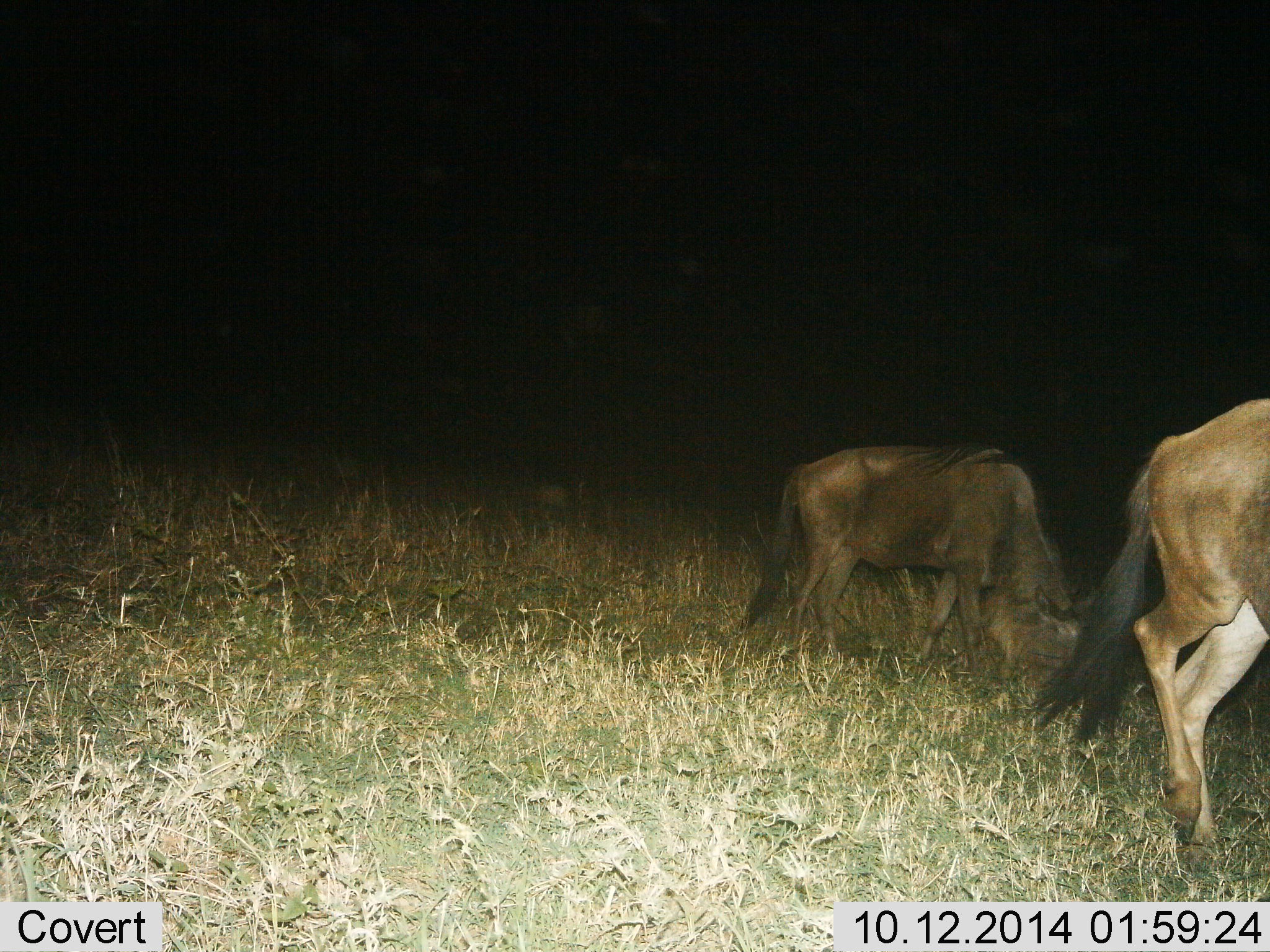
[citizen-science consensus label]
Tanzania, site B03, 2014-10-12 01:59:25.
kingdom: Animalia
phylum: Chordata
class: Mammalia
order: Artiodactyla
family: Bovidae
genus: Connochaetes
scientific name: Connochaetes taurinus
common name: blue wildebeest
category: wildebeest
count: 2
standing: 0%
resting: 0%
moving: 50%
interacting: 0%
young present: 0%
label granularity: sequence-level